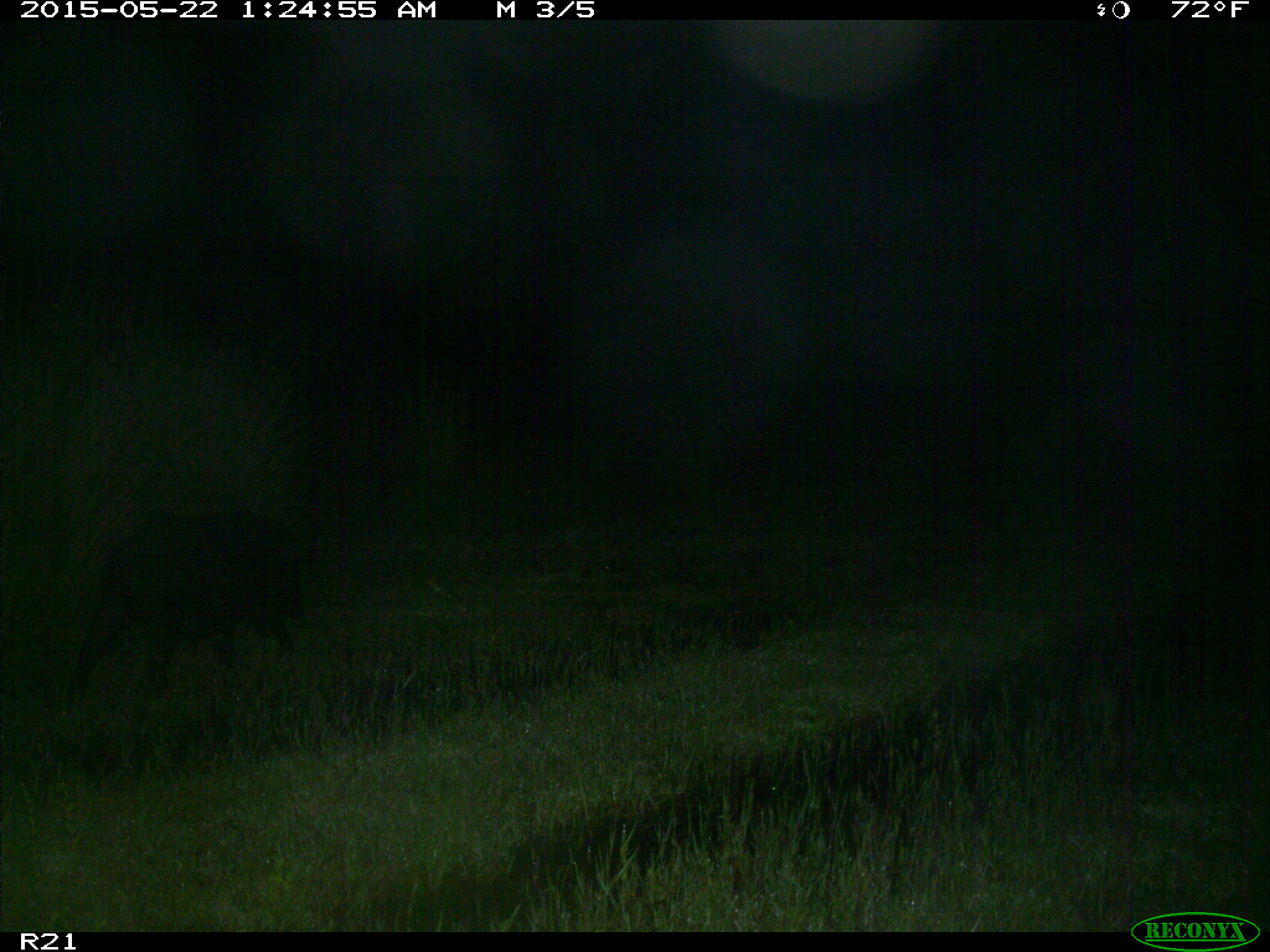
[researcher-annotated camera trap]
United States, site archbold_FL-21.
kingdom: Animalia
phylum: Chordata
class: Mammalia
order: Artiodactyla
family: Suidae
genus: Sus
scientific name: Sus scrofa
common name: wild boar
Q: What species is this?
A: Sus scrofa (wild boar).